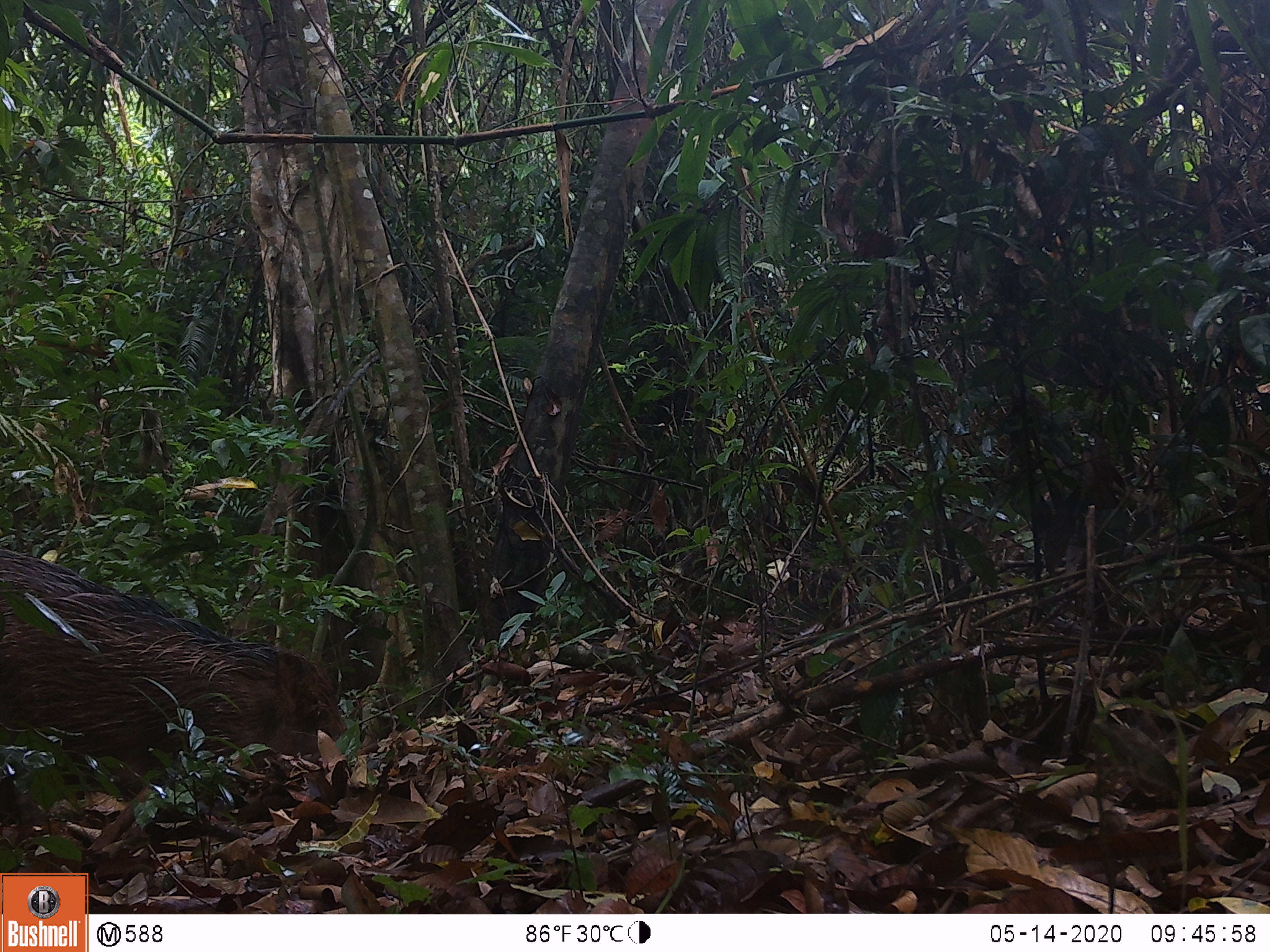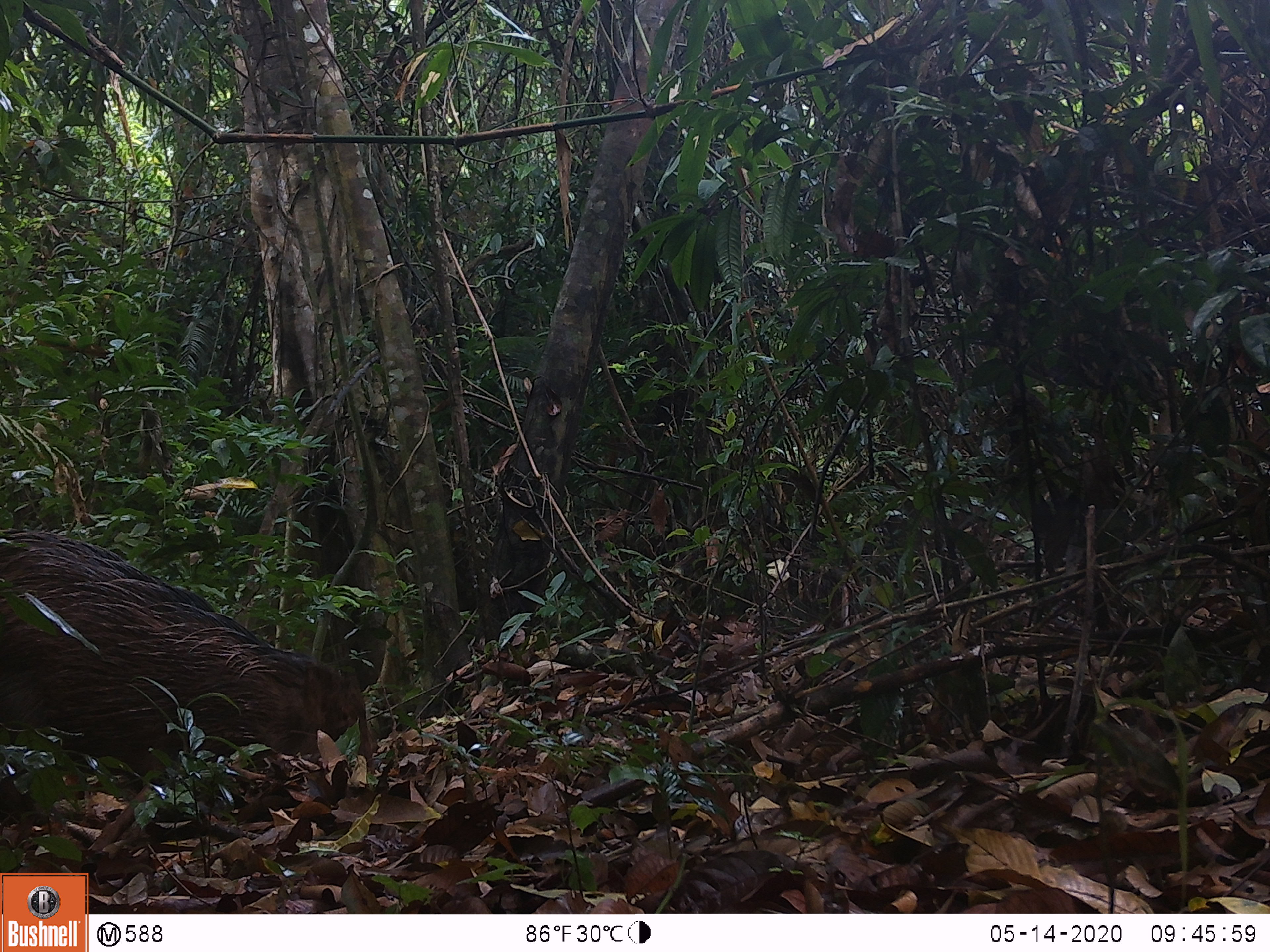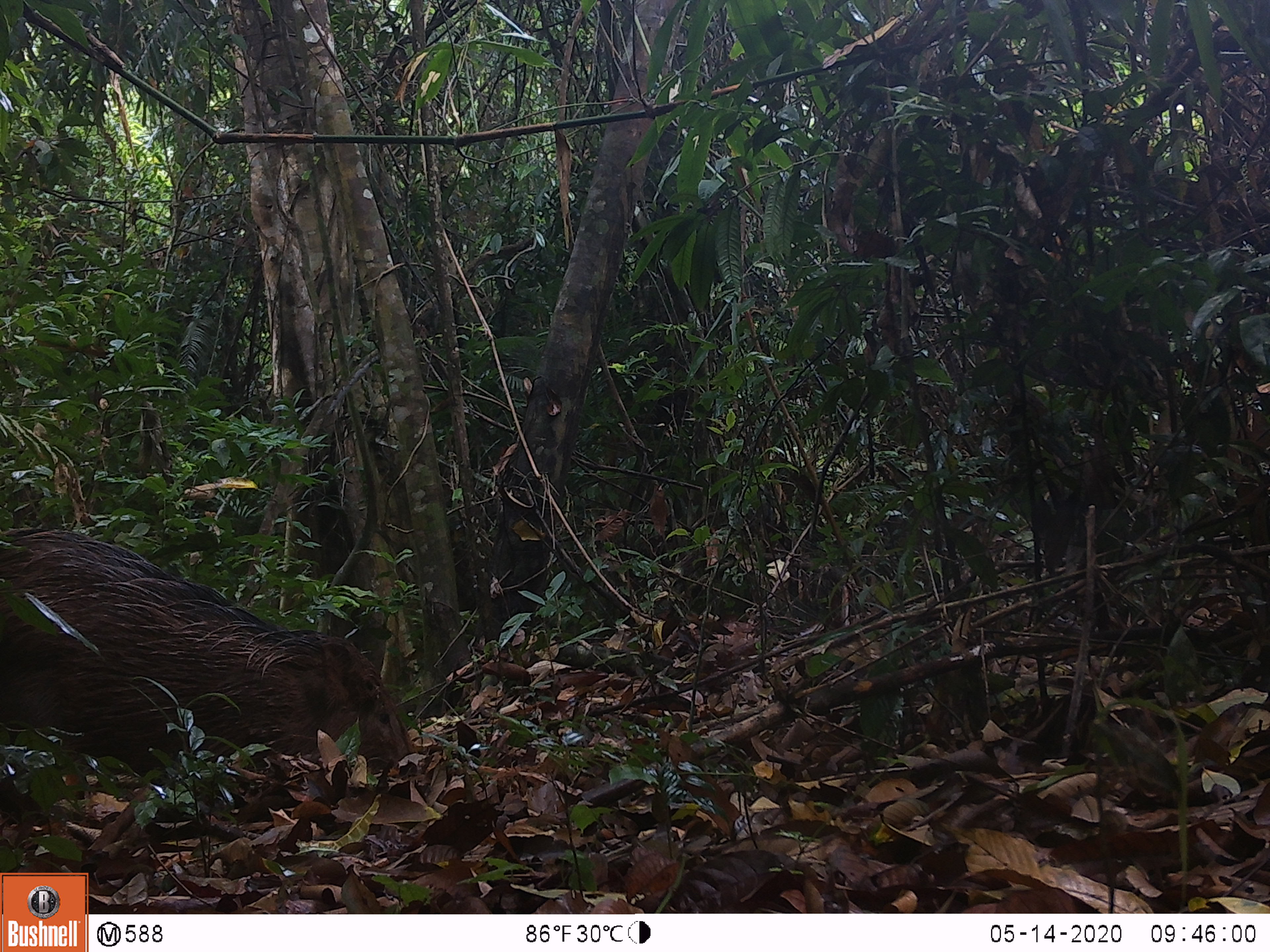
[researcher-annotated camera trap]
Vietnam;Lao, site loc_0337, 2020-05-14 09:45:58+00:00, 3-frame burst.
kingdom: Animalia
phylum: Chordata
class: Mammalia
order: Artiodactyla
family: Suidae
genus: Sus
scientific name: Sus scrofa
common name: eurasian wild pig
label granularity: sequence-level